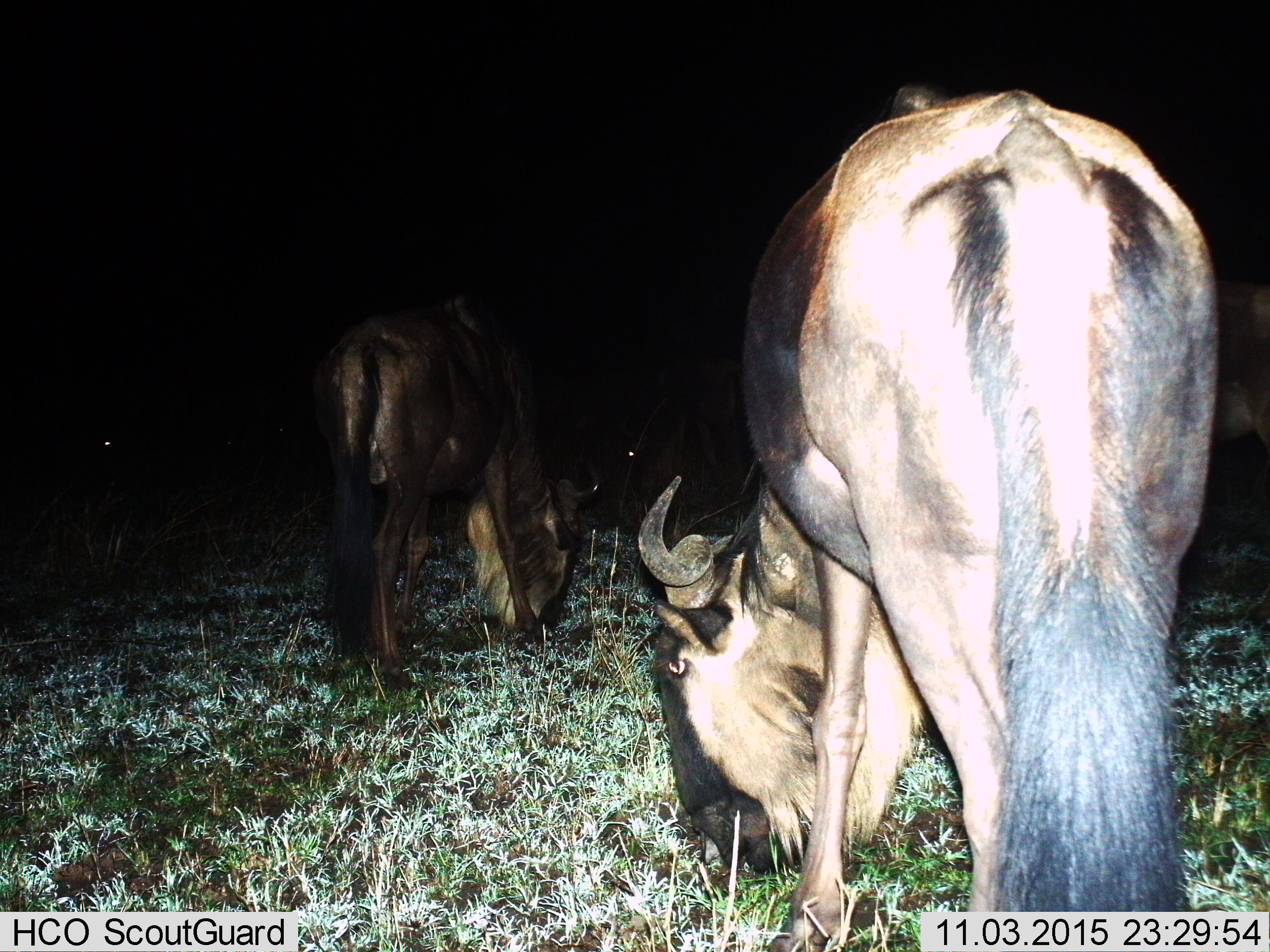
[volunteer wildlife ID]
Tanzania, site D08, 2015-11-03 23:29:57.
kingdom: Animalia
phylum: Chordata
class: Mammalia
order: Artiodactyla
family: Bovidae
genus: Connochaetes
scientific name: Connochaetes taurinus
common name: blue wildebeest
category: wildebeest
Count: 2.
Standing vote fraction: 30%.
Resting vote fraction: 0%.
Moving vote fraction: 15%.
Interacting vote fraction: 0%.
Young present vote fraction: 5%.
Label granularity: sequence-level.